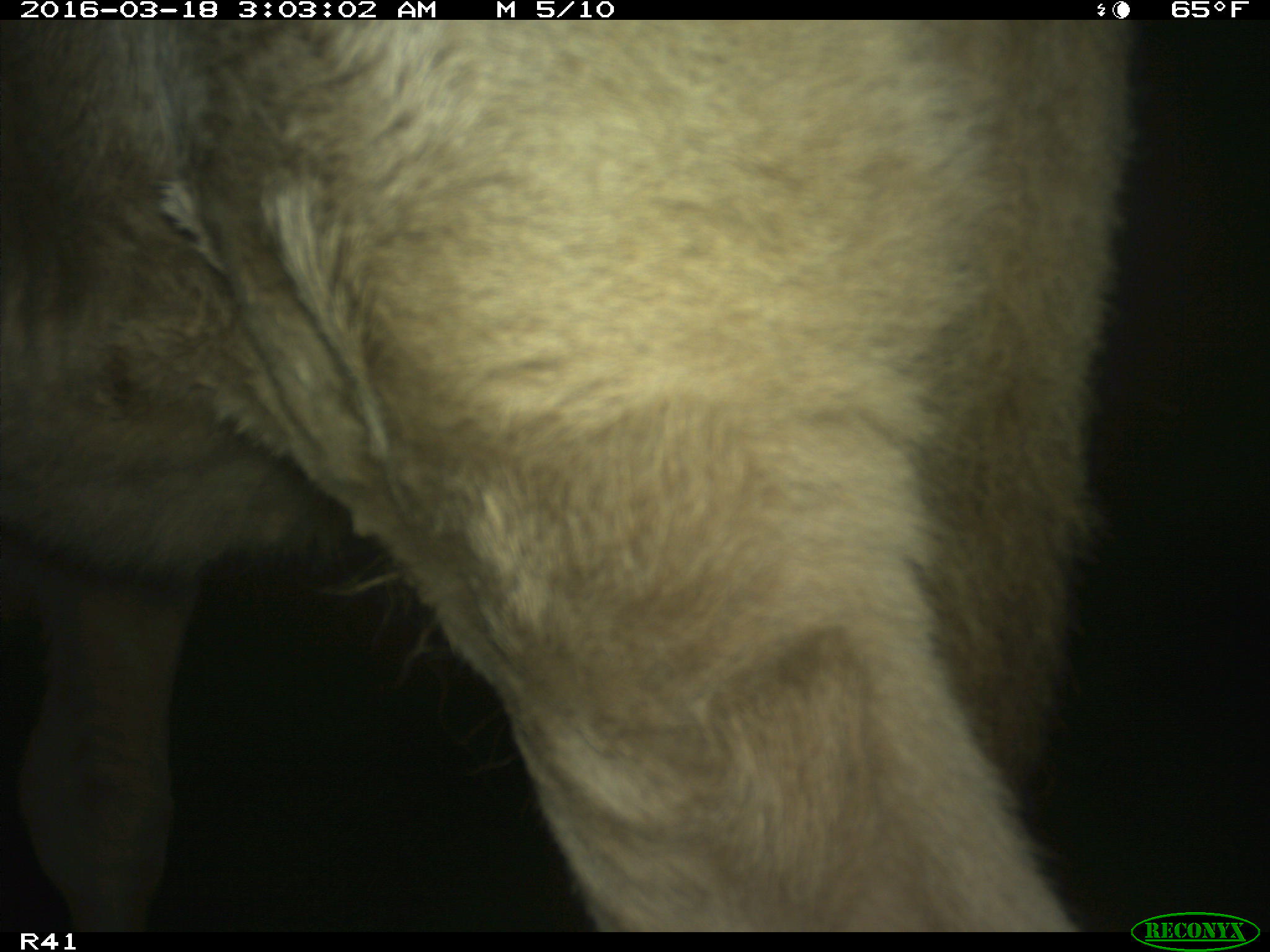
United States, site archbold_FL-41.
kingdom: Animalia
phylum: Chordata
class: Mammalia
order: Artiodactyla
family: Bovidae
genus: Bos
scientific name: Bos taurus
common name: domestic cow